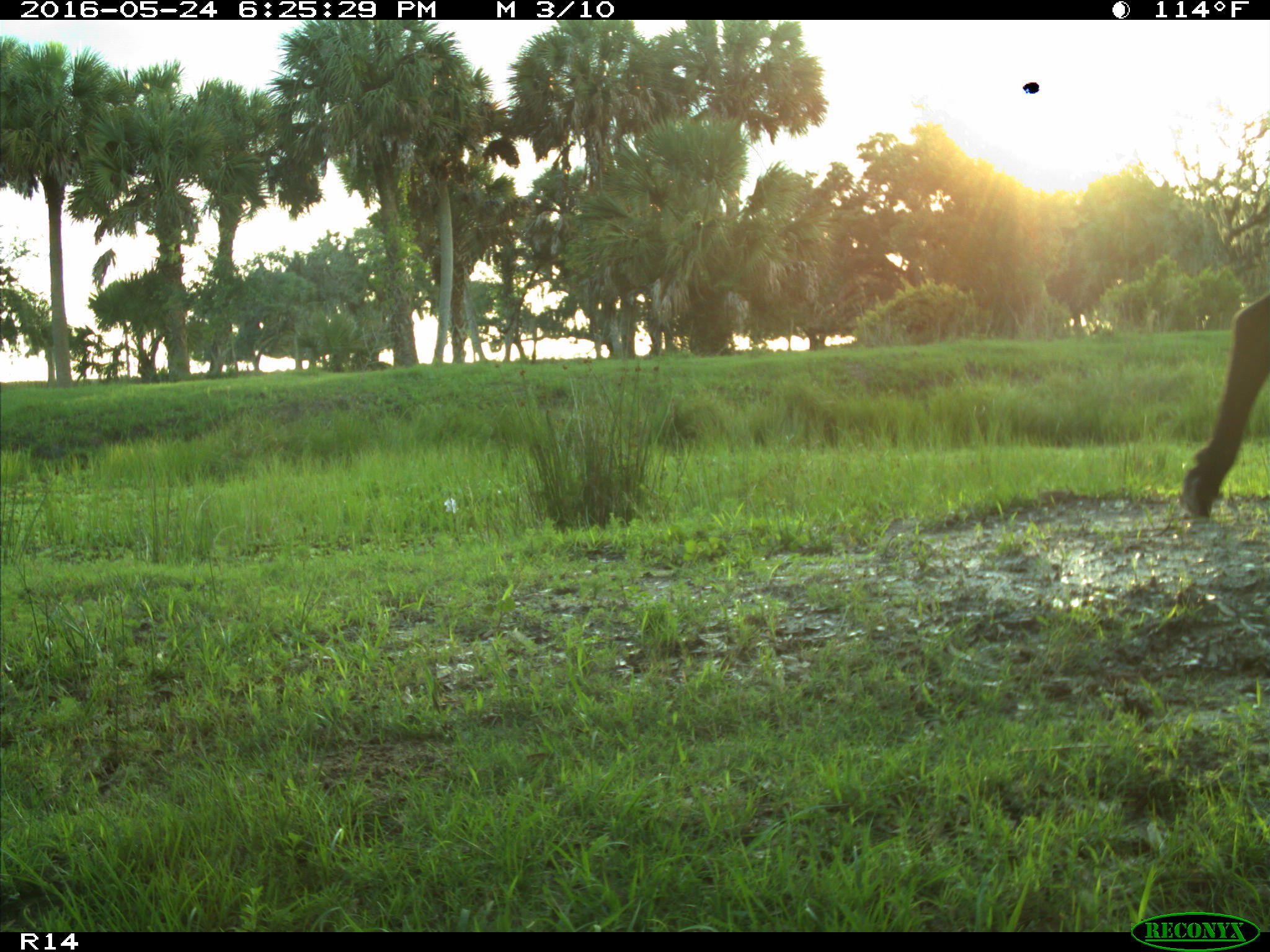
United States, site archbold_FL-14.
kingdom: Animalia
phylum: Chordata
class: Mammalia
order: Artiodactyla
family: Bovidae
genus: Bos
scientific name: Bos taurus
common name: domestic cow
Bos taurus (domestic cow).